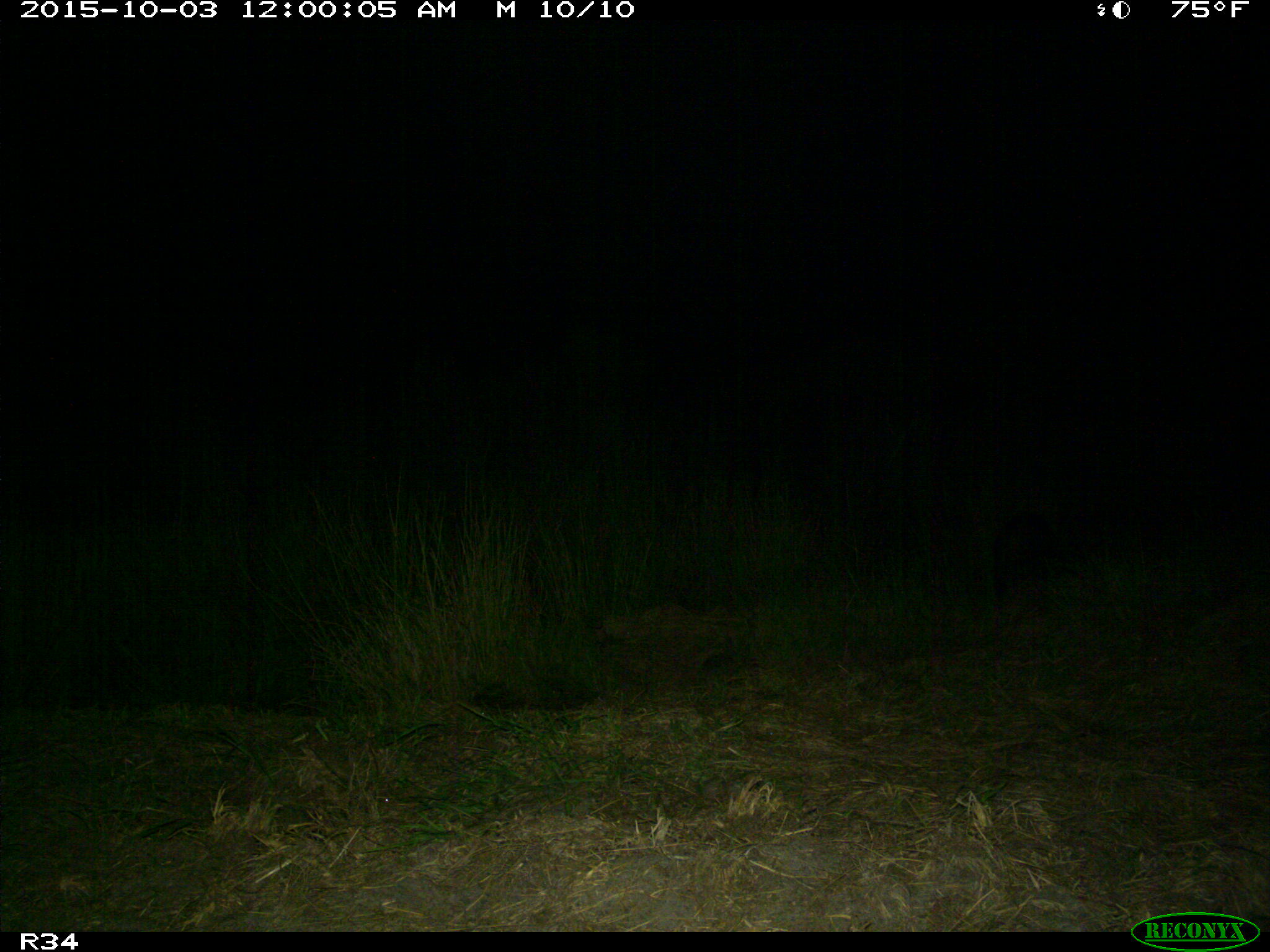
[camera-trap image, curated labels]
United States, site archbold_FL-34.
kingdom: Animalia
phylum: Chordata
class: Mammalia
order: Artiodactyla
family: Suidae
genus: Sus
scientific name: Sus scrofa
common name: wild boar